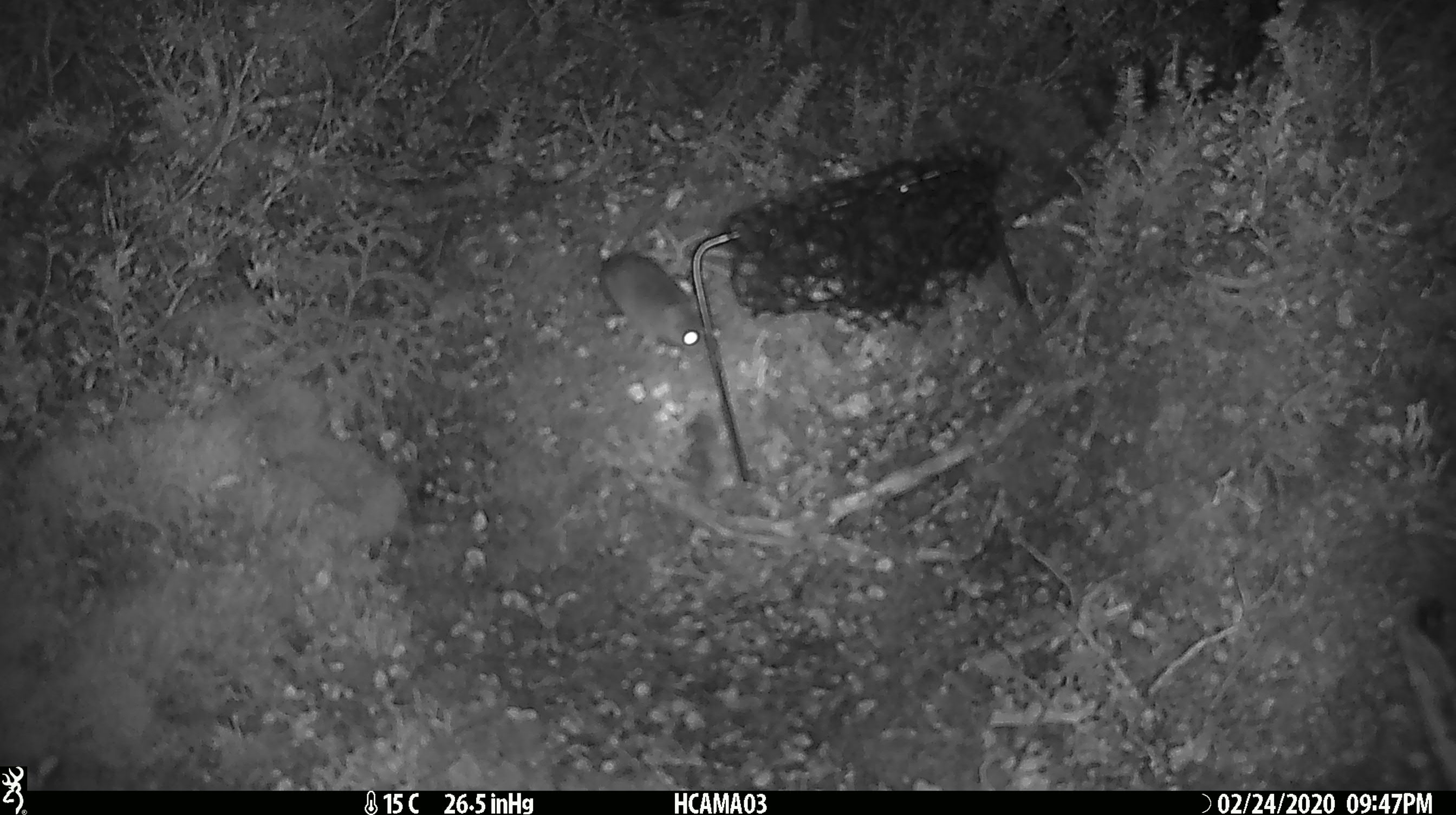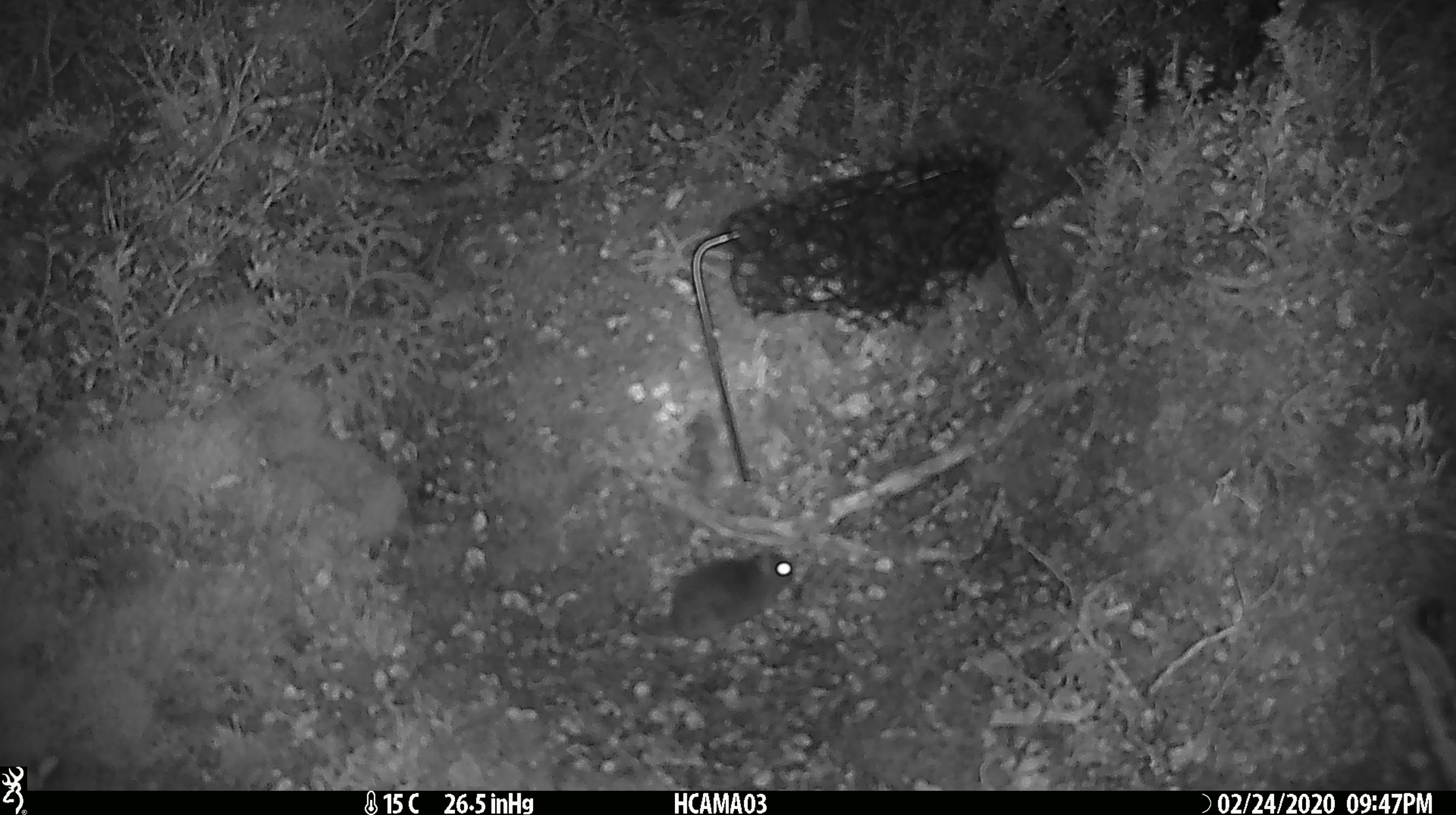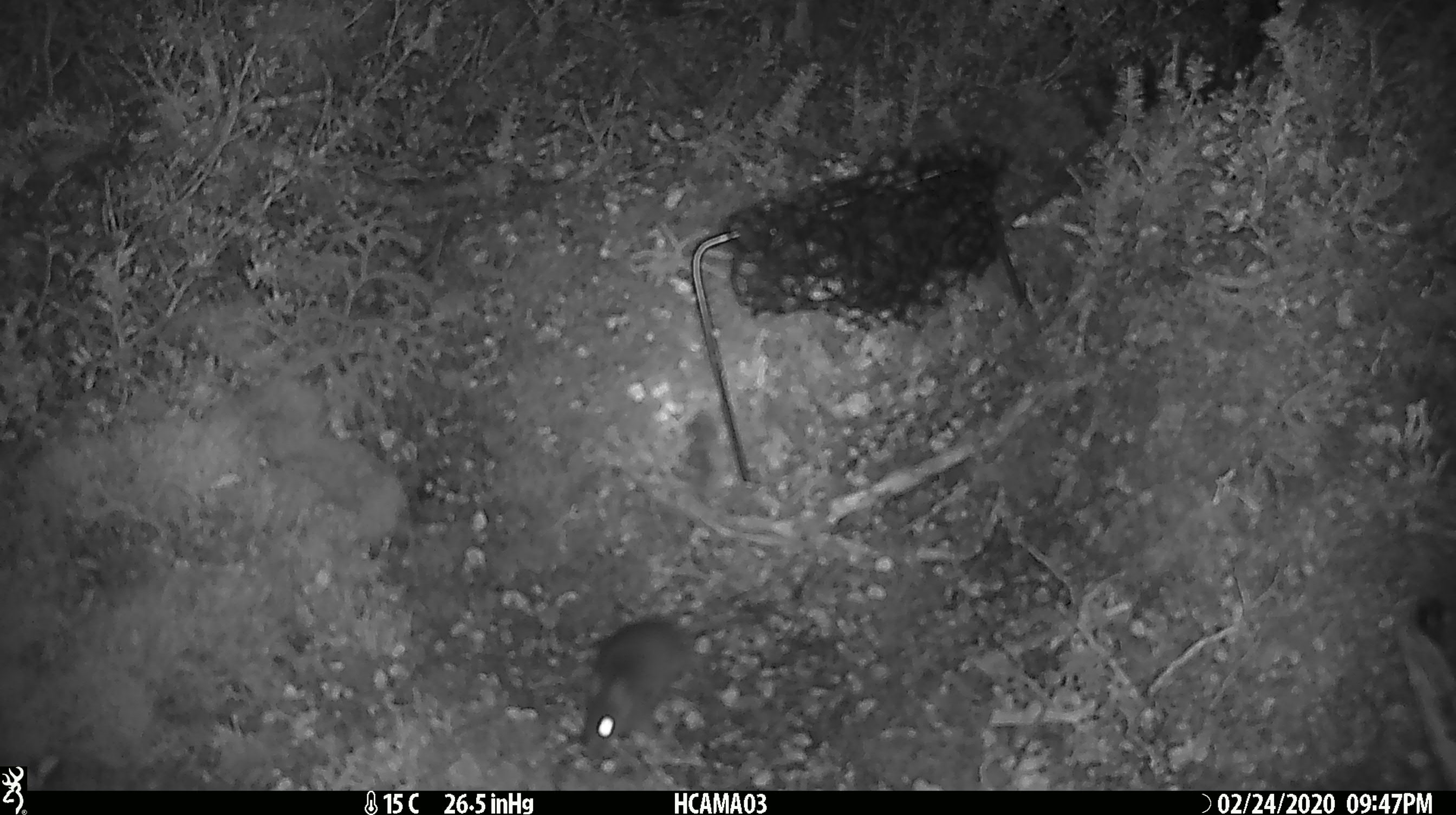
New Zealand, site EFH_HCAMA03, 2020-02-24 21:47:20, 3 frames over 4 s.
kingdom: Animalia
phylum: Chordata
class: Mammalia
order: Rodentia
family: Muridae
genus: Mus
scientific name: Mus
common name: mouse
Mouse (Mus).